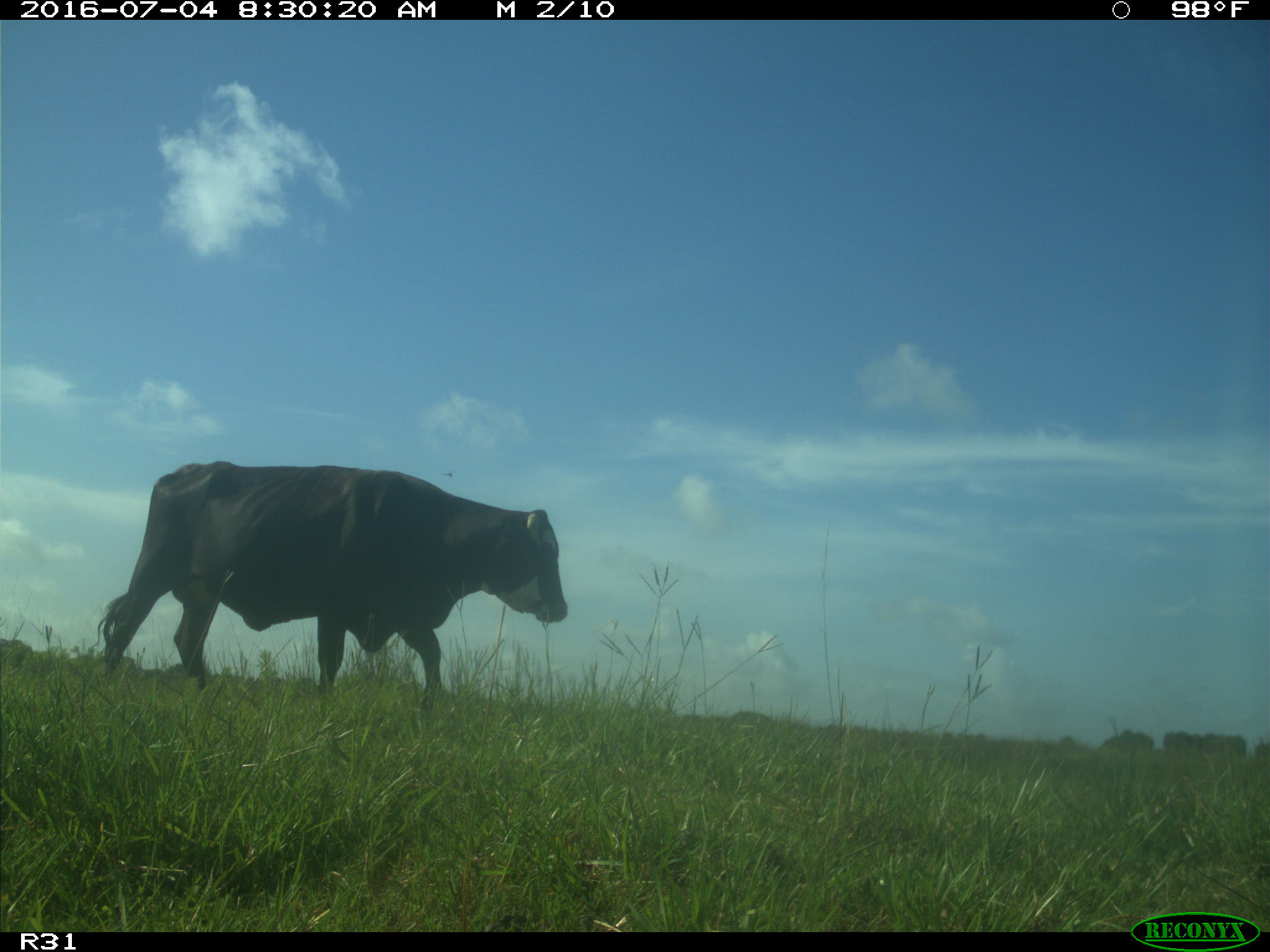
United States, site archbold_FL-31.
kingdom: Animalia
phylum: Chordata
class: Mammalia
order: Artiodactyla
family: Bovidae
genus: Bos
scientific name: Bos taurus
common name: domestic cow